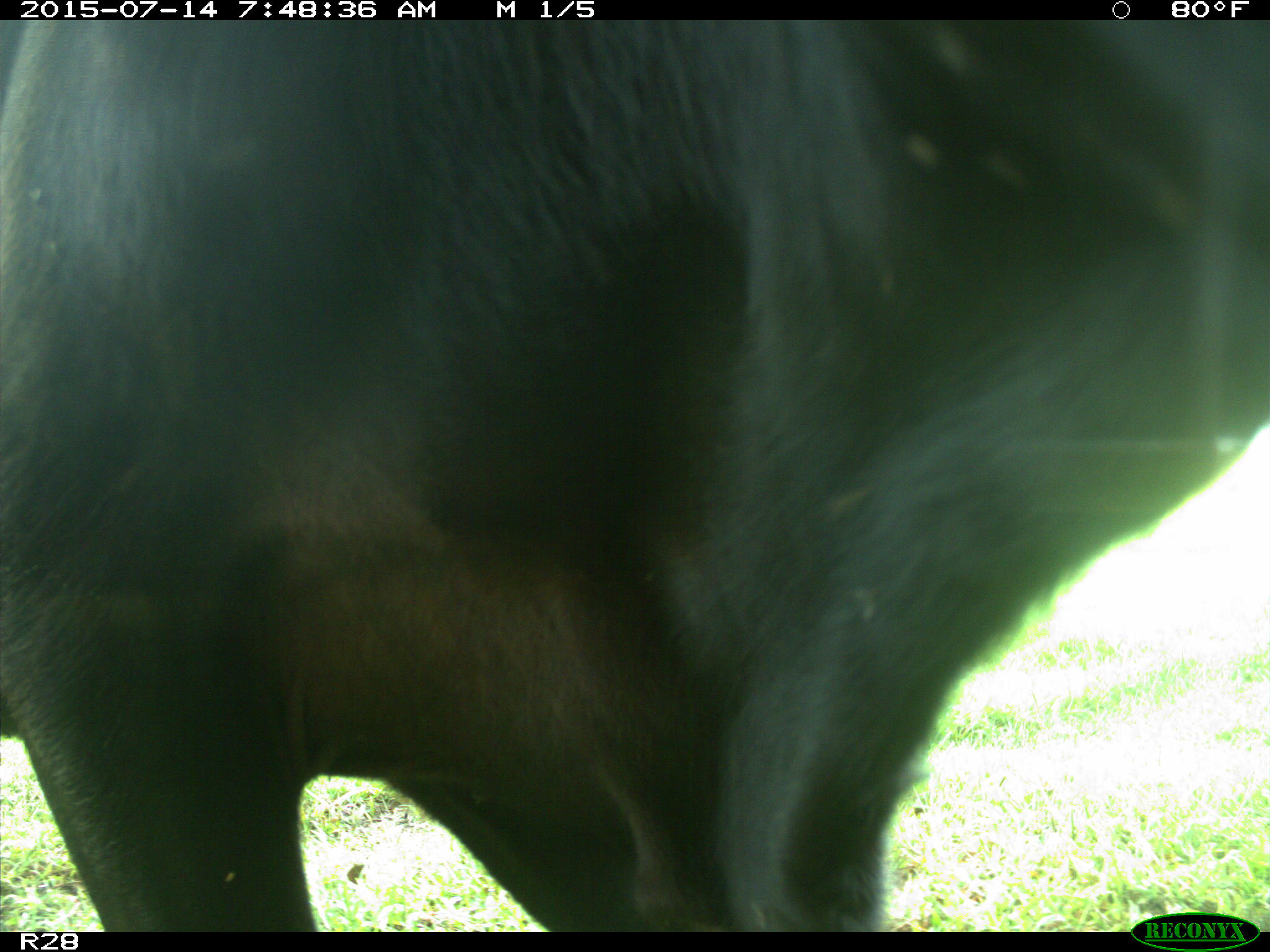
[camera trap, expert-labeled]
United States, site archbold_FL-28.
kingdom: Animalia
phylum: Chordata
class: Mammalia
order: Artiodactyla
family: Bovidae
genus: Bos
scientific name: Bos taurus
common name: domestic cow